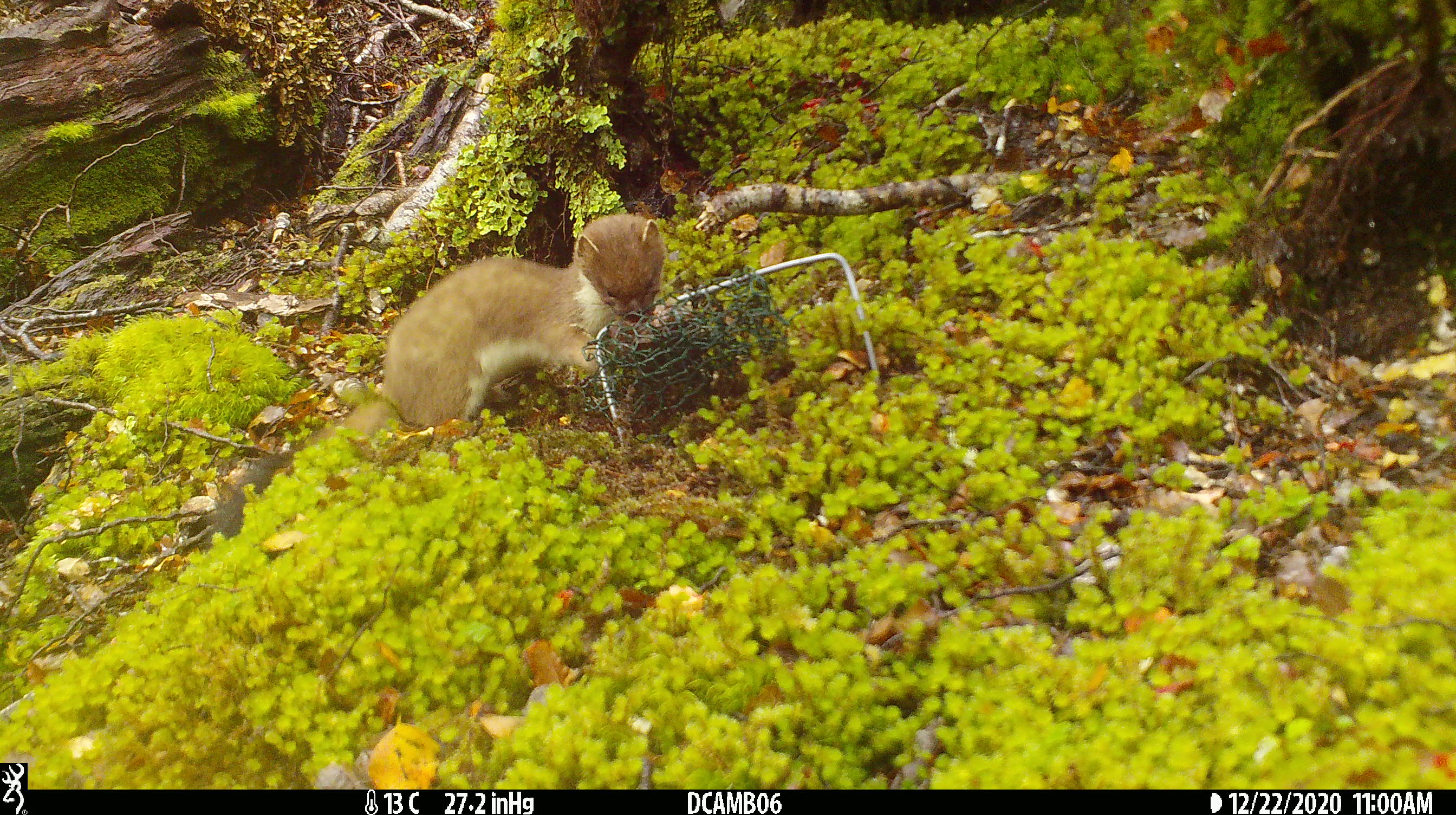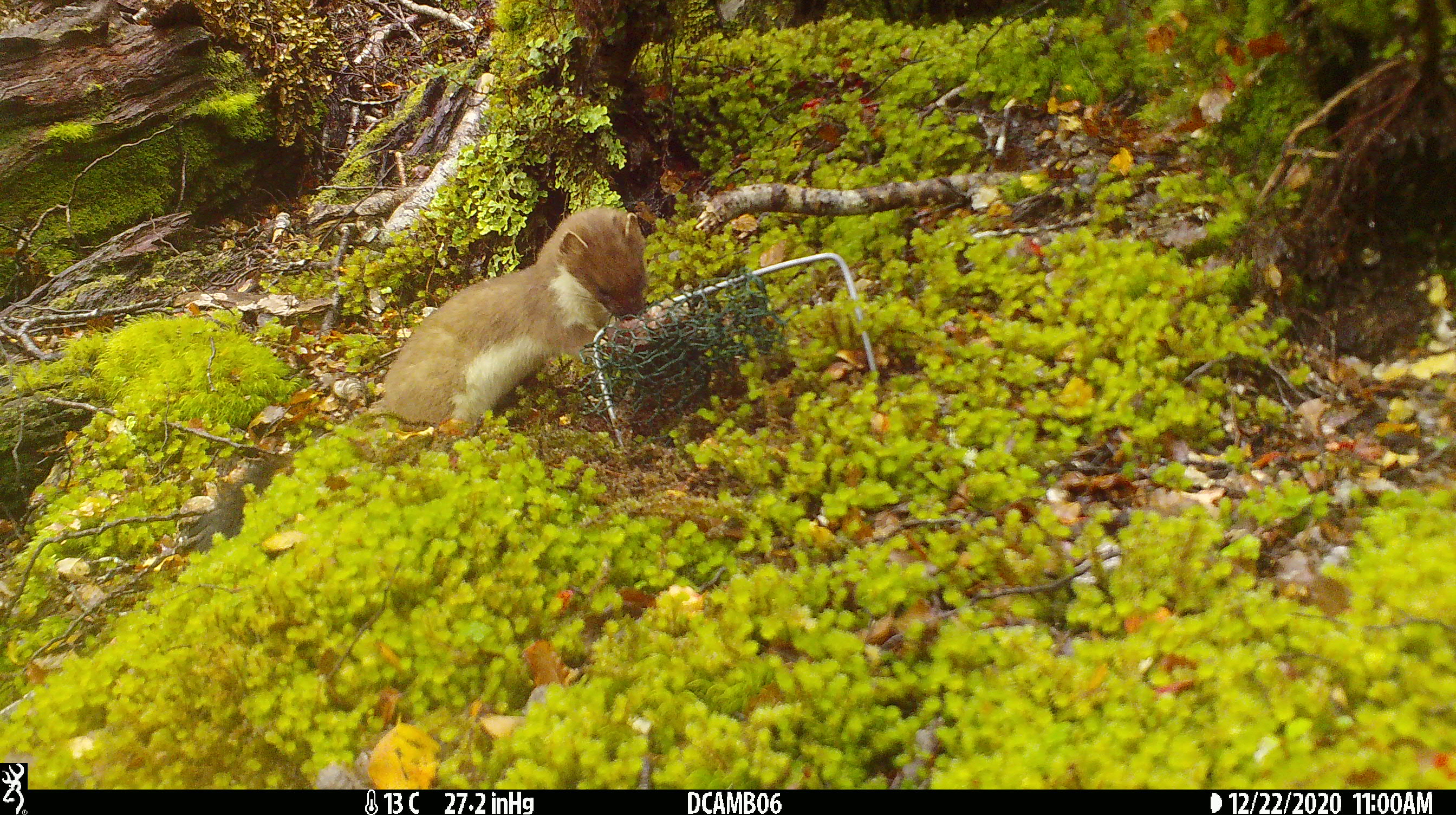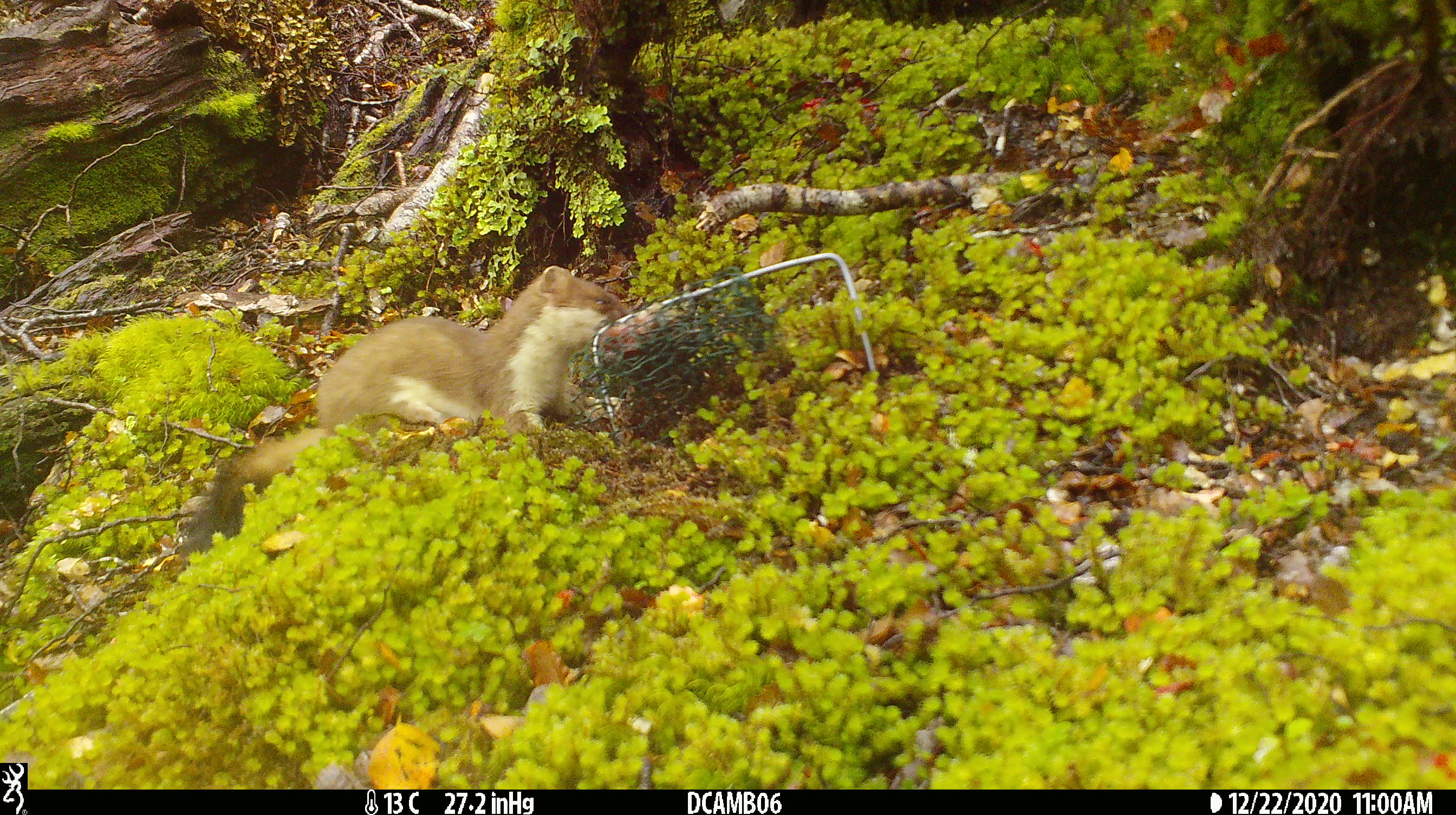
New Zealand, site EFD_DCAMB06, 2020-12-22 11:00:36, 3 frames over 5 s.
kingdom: Animalia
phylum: Chordata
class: Mammalia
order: Carnivora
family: Mustelidae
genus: Mustela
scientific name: Mustela erminea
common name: stoat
Stoat (Mustela erminea).